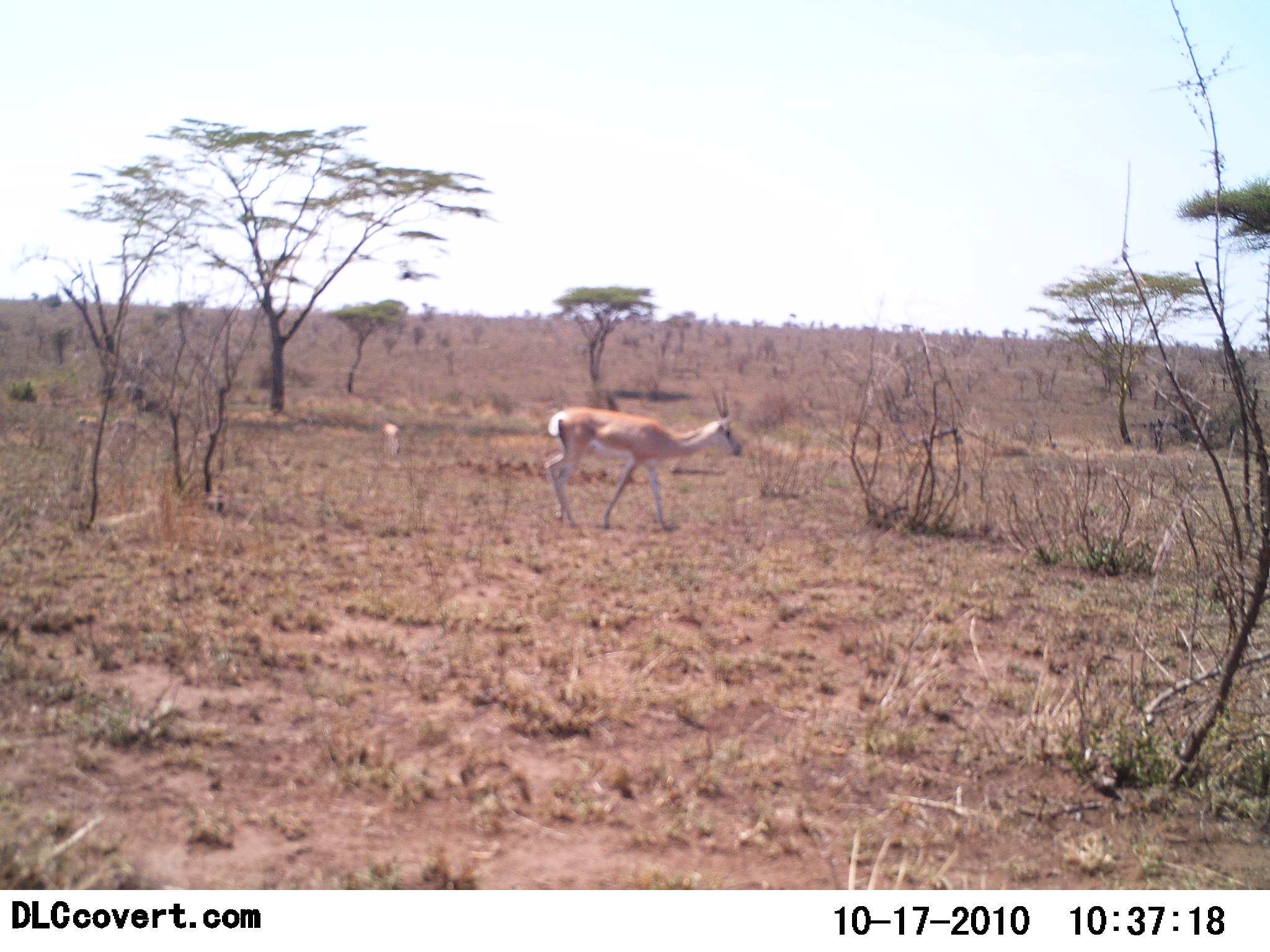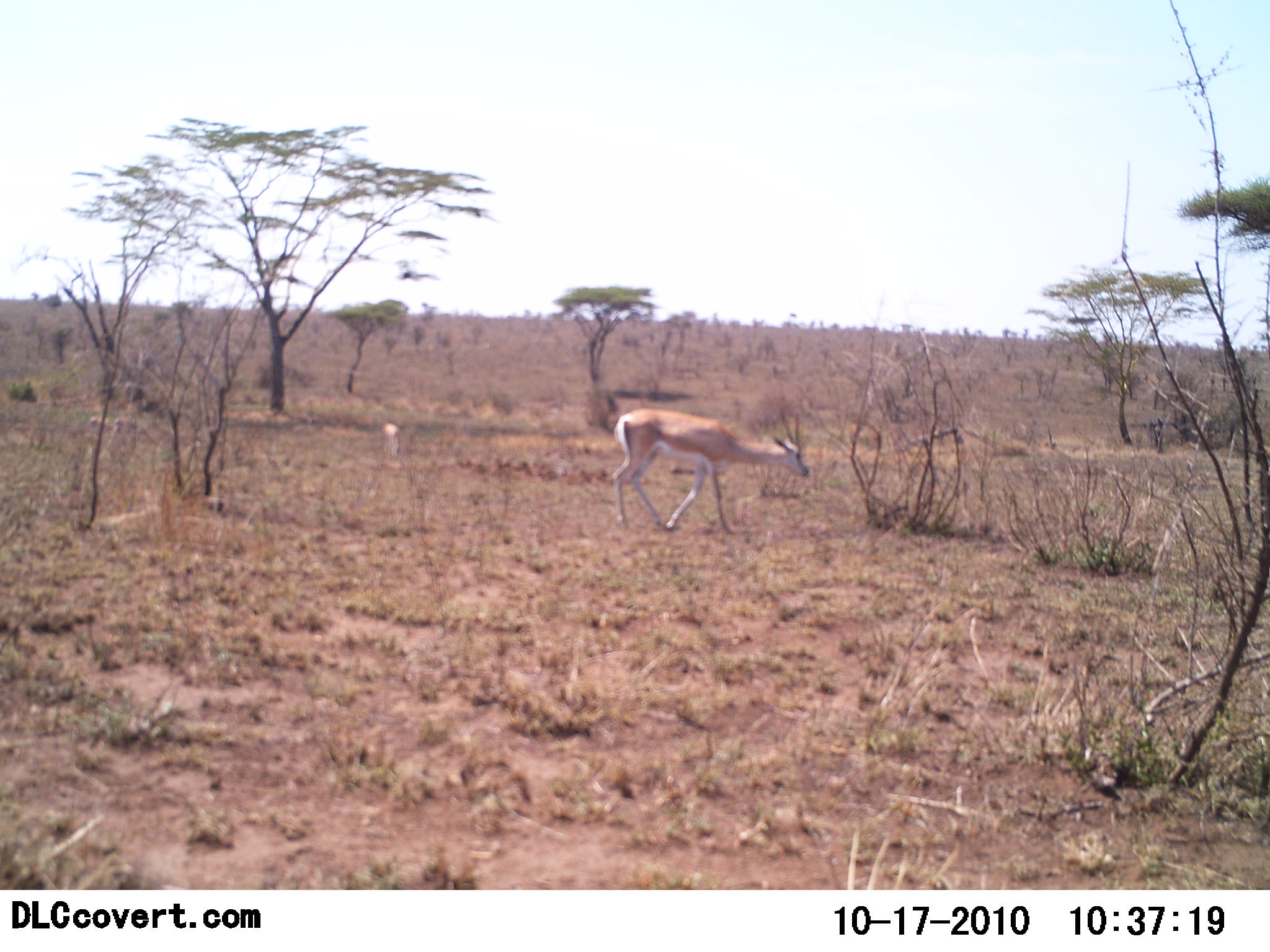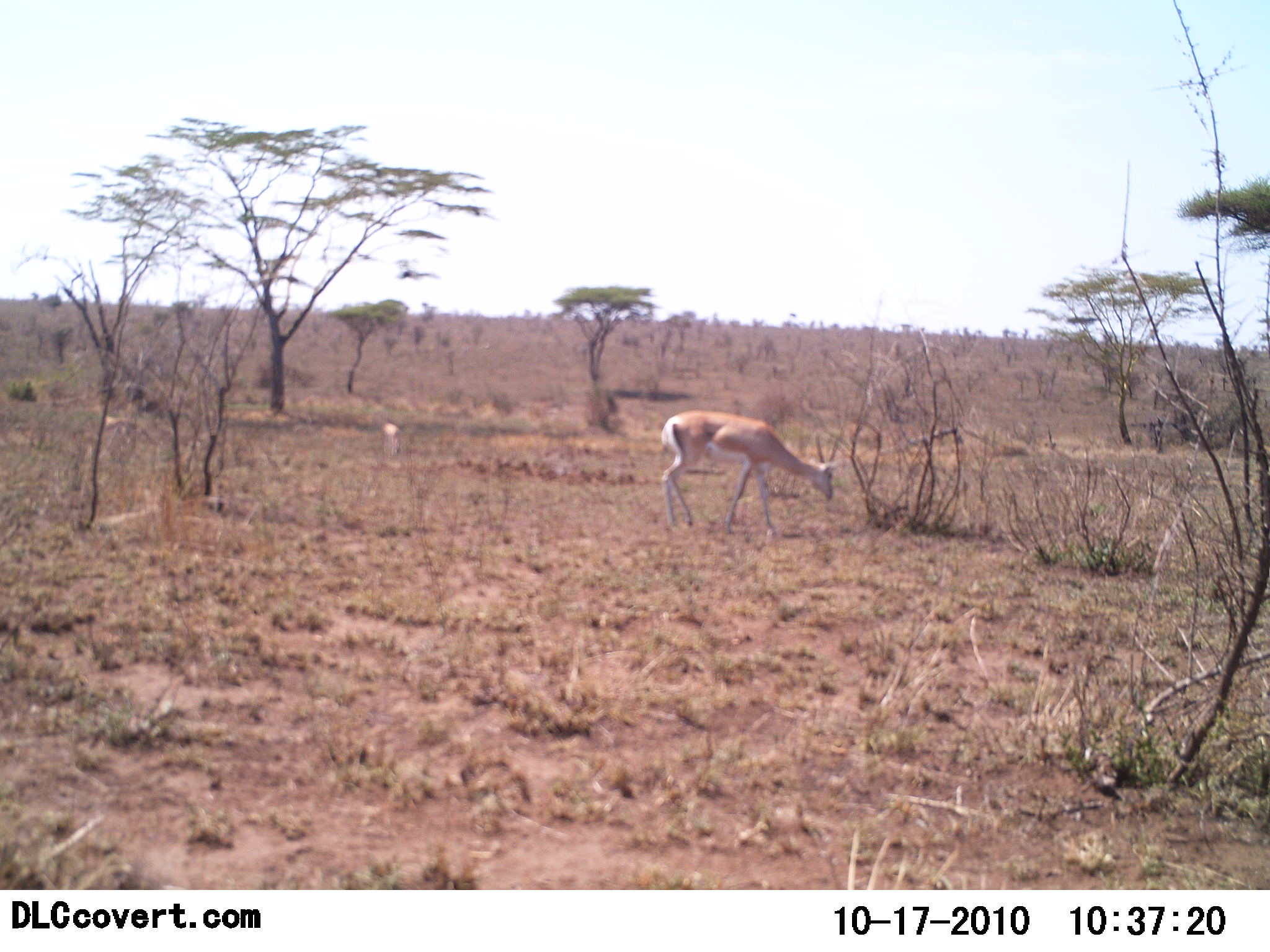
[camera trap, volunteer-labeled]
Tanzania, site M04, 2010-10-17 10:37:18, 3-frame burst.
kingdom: Animalia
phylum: Chordata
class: Mammalia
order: Artiodactyla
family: Bovidae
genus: Nanger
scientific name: Nanger granti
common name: grant's gazelle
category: gazellegrants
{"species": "gazellegrants (grant's gazelle) (Nanger granti)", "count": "1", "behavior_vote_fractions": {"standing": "7%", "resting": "0%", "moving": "93%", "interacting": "0%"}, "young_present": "0%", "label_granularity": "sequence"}